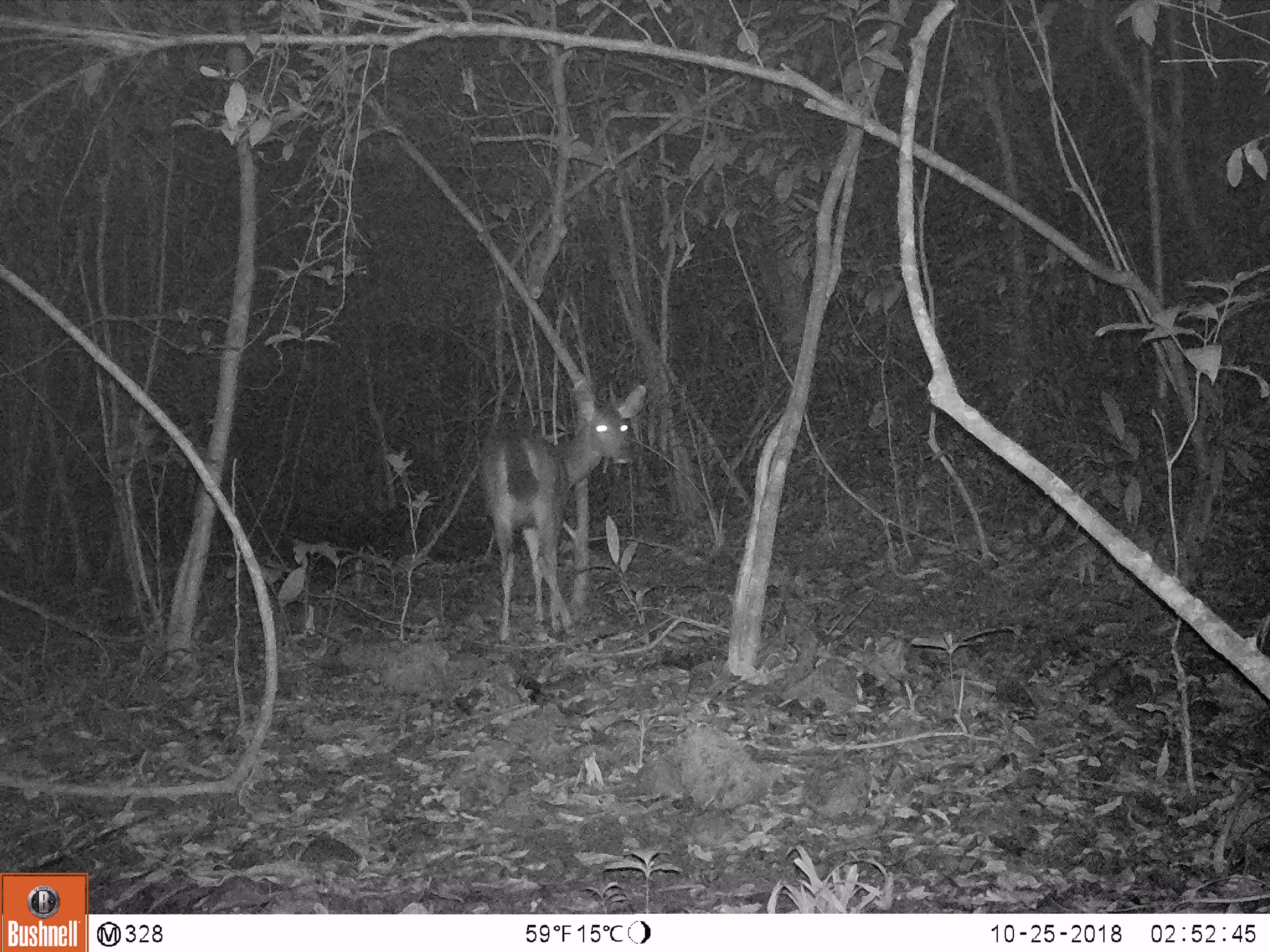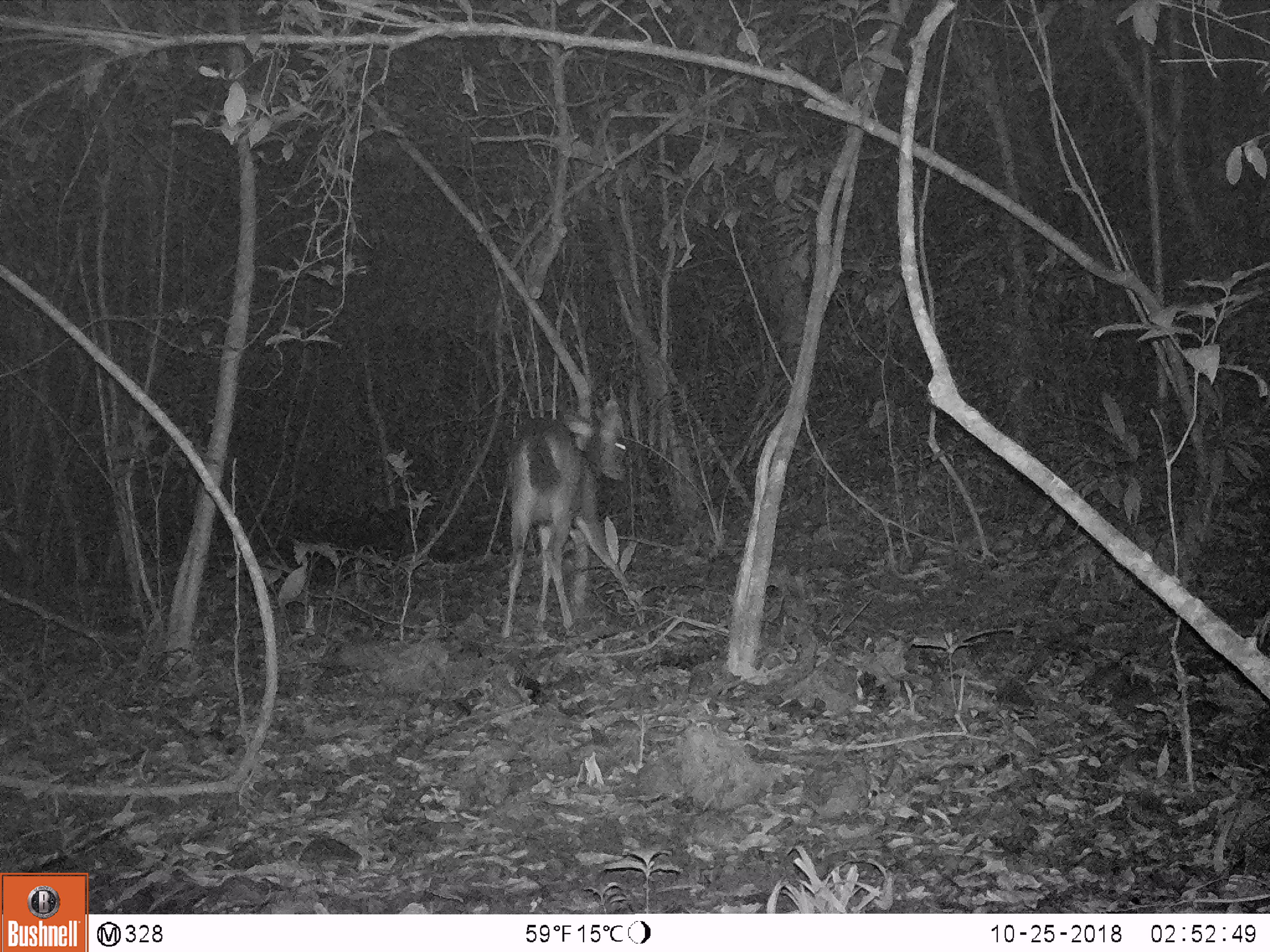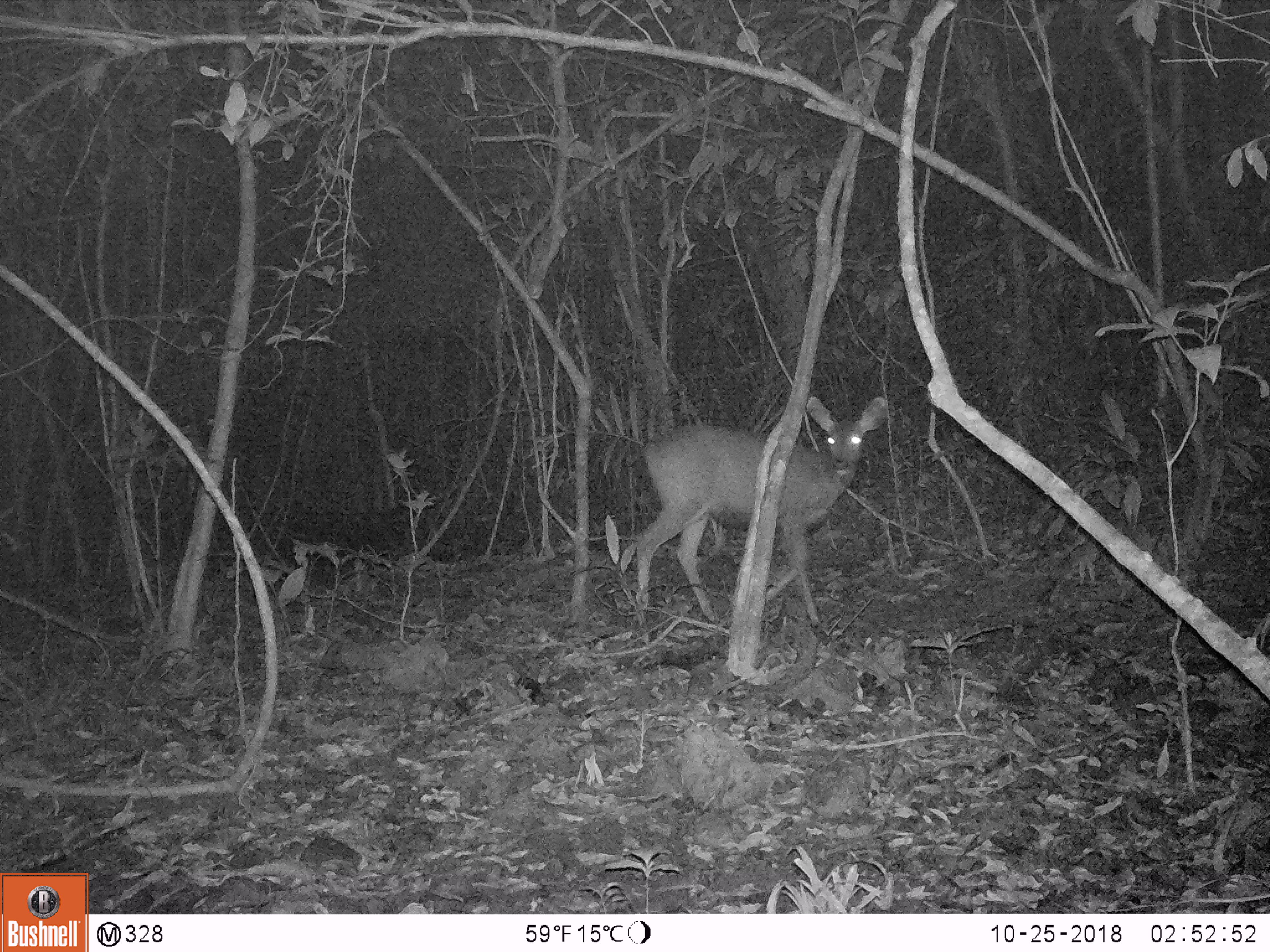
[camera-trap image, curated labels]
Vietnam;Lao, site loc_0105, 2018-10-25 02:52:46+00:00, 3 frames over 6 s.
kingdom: Animalia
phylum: Chordata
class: Mammalia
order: Artiodactyla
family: Cervidae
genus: Rusa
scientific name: Rusa unicolor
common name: sambar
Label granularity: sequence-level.